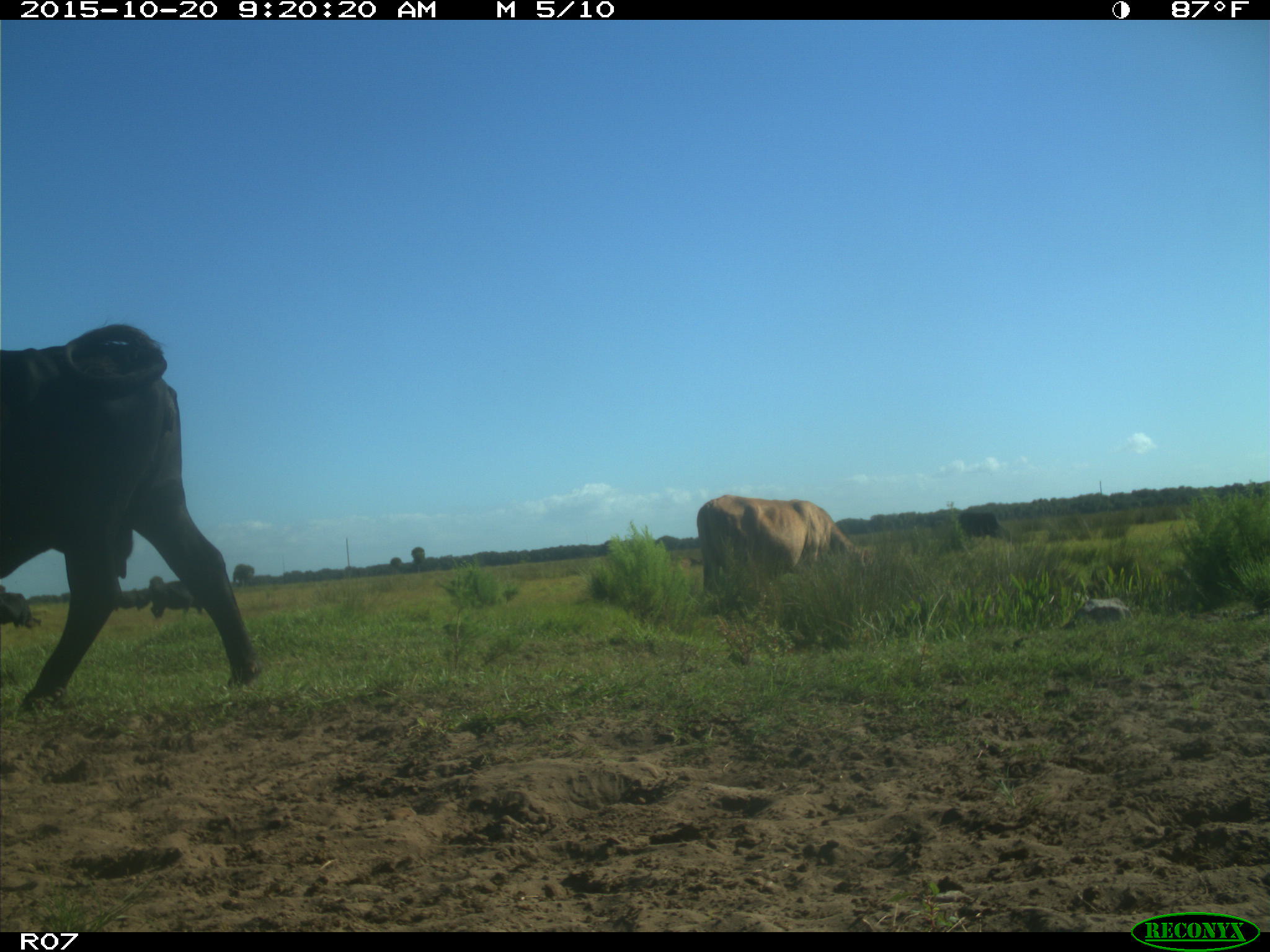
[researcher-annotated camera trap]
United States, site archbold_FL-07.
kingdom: Animalia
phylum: Chordata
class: Mammalia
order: Artiodactyla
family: Bovidae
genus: Bos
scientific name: Bos taurus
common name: domestic cow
Bos taurus (domestic cow).